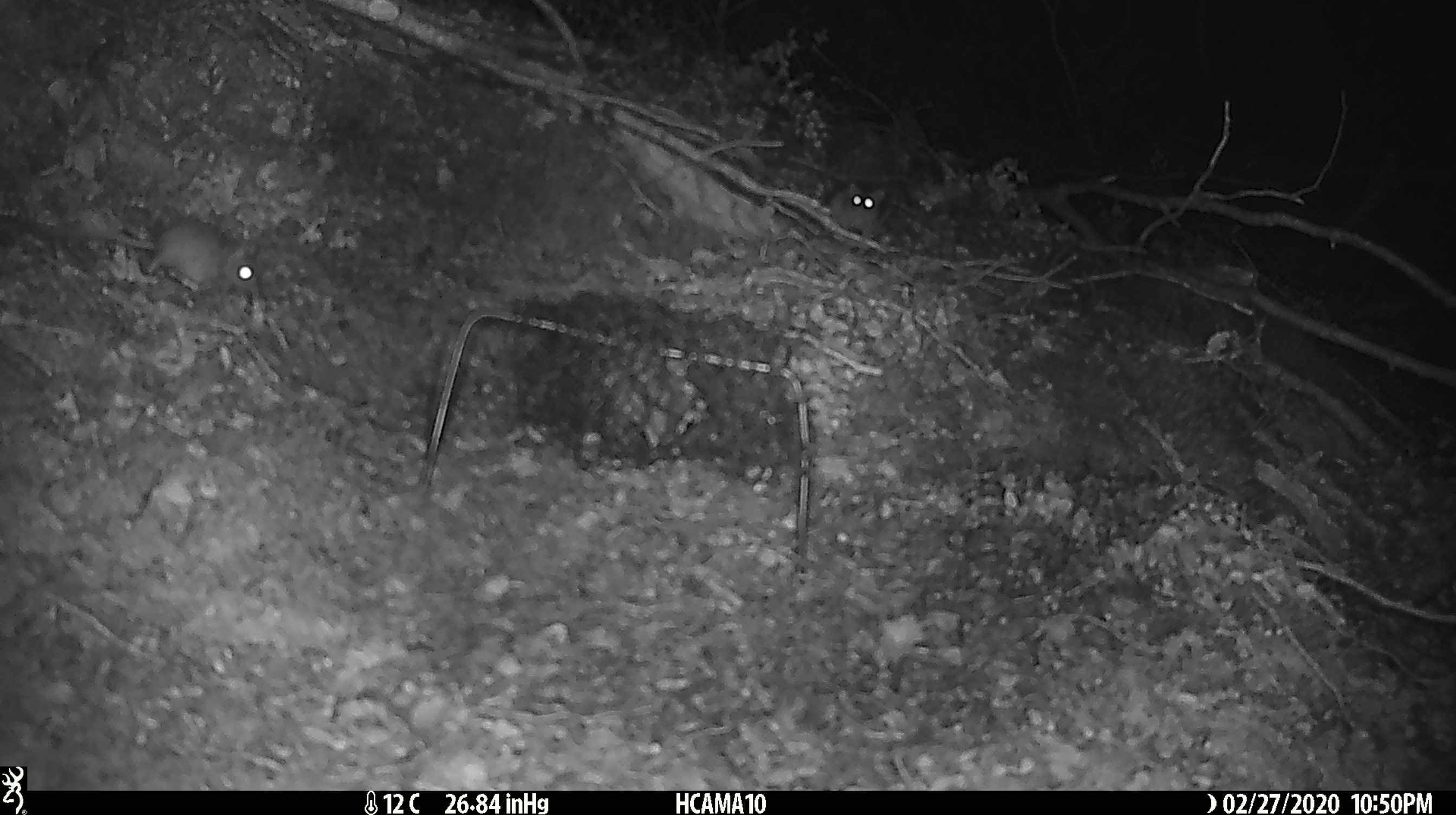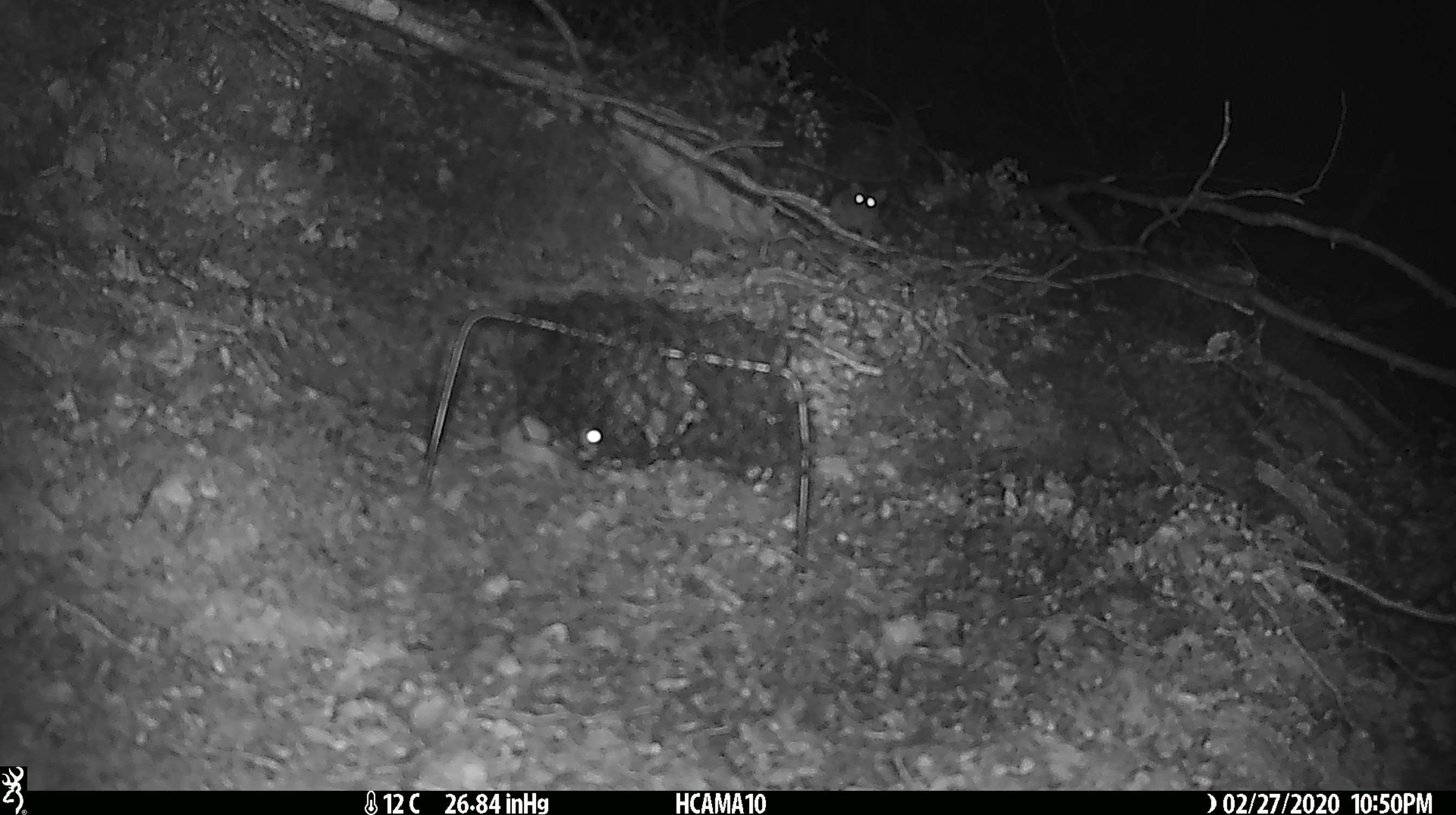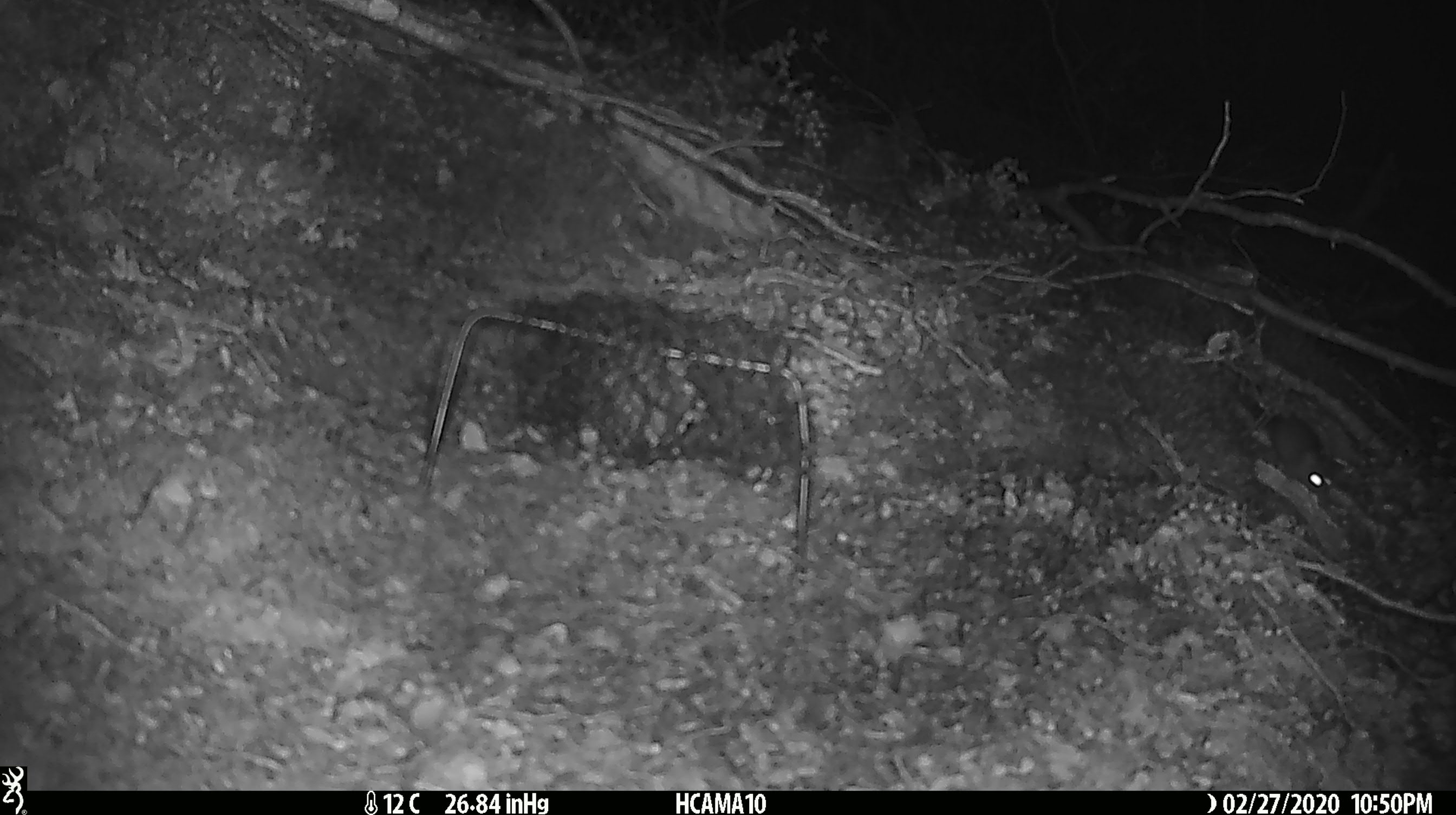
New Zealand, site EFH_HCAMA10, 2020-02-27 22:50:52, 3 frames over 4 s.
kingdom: Animalia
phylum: Chordata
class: Mammalia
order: Rodentia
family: Muridae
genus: Mus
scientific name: Mus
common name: mouse